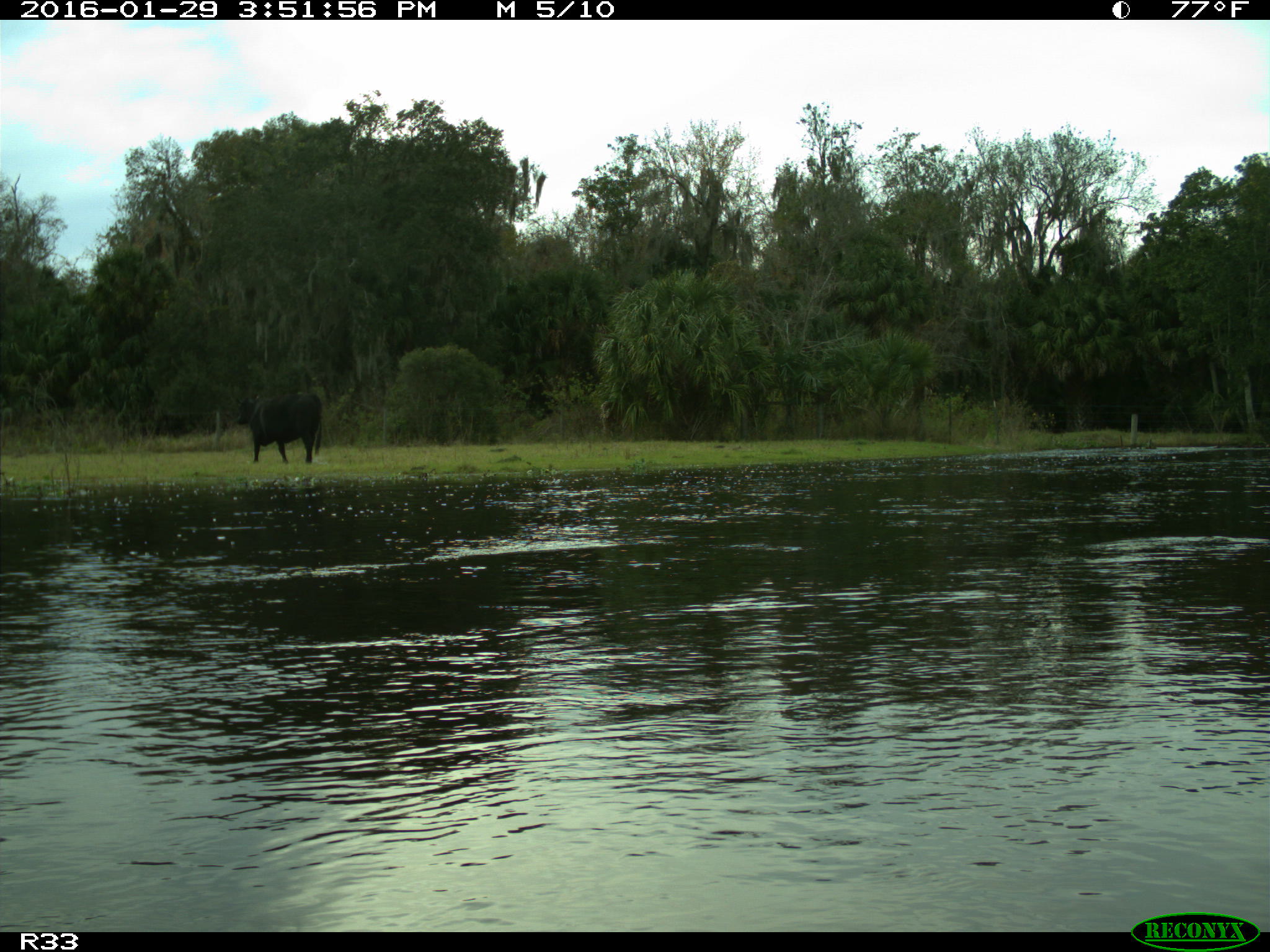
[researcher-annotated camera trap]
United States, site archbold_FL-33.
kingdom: Animalia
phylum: Chordata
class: Mammalia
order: Artiodactyla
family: Bovidae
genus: Bos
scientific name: Bos taurus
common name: domestic cow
Bos taurus (domestic cow).